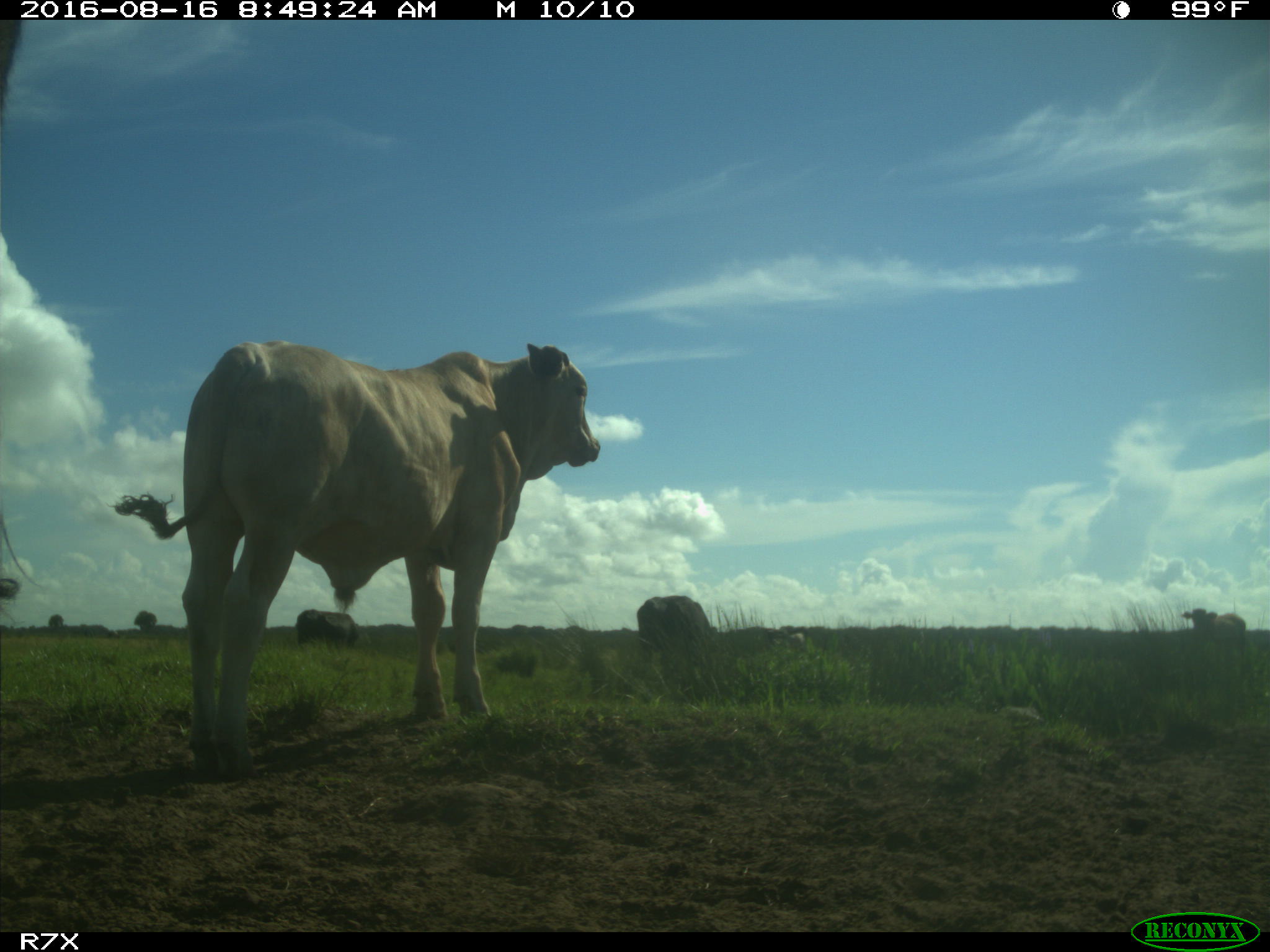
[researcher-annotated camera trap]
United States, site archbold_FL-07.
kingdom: Animalia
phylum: Chordata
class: Mammalia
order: Artiodactyla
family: Bovidae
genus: Bos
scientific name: Bos taurus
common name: domestic cow